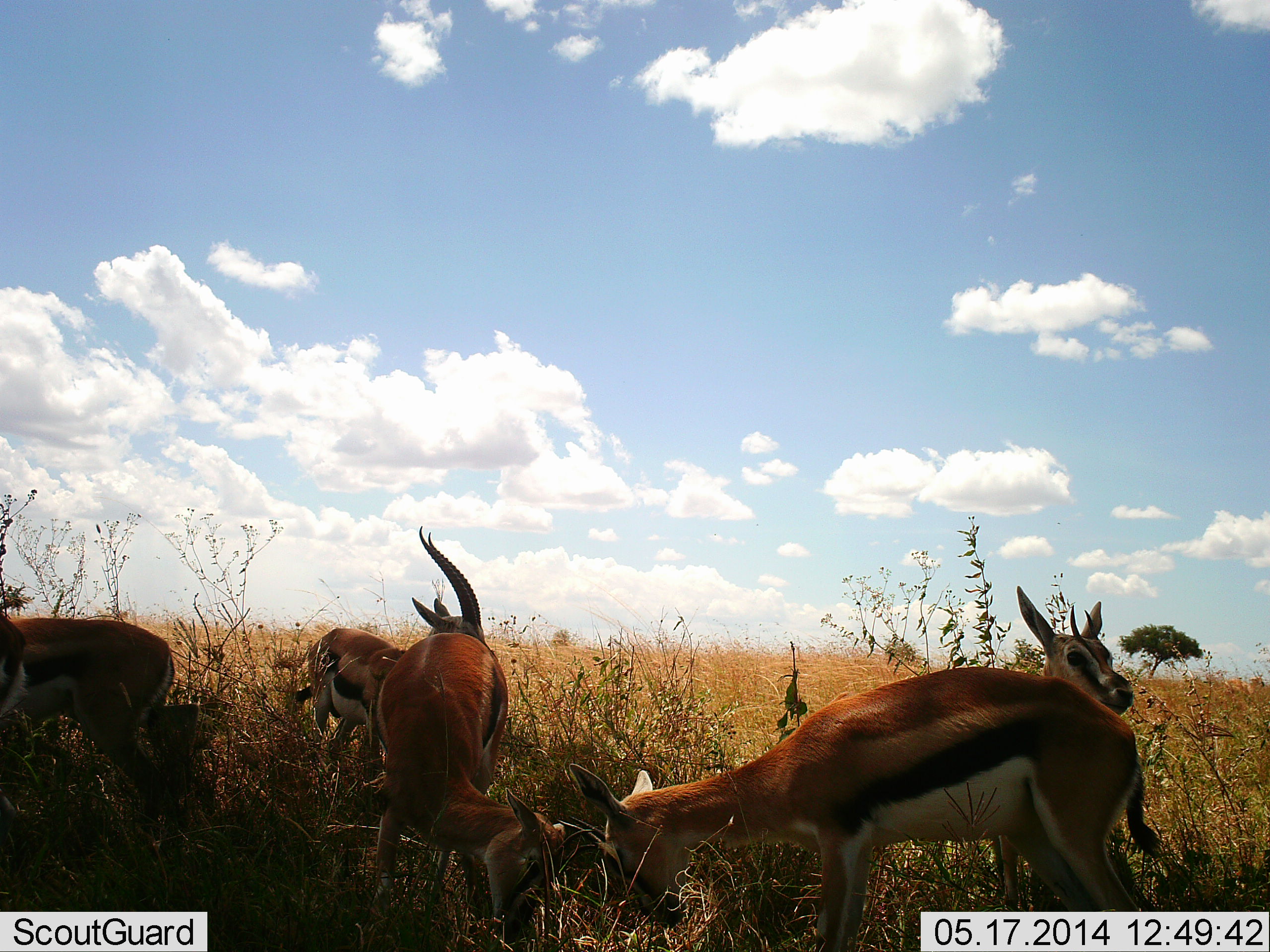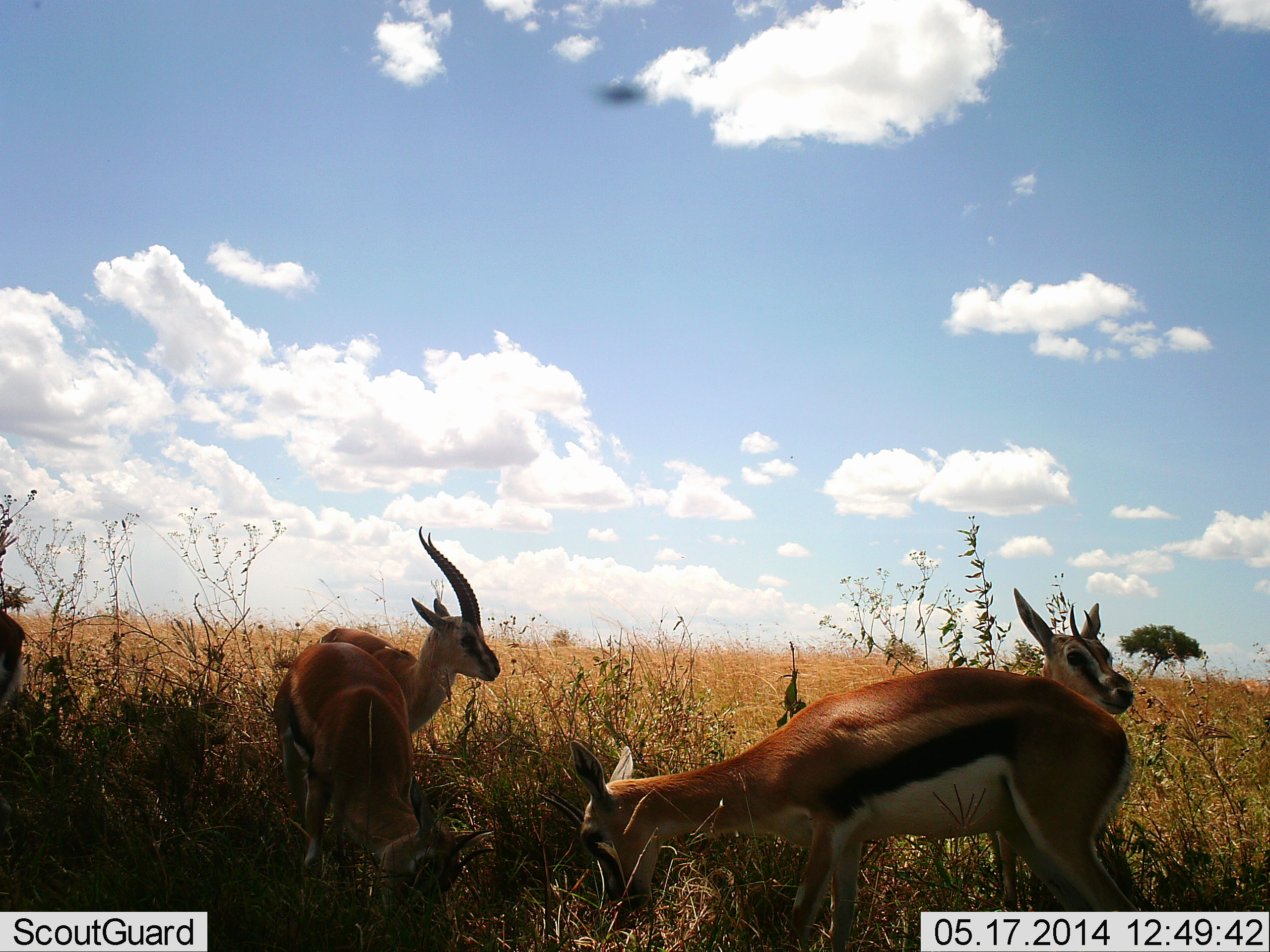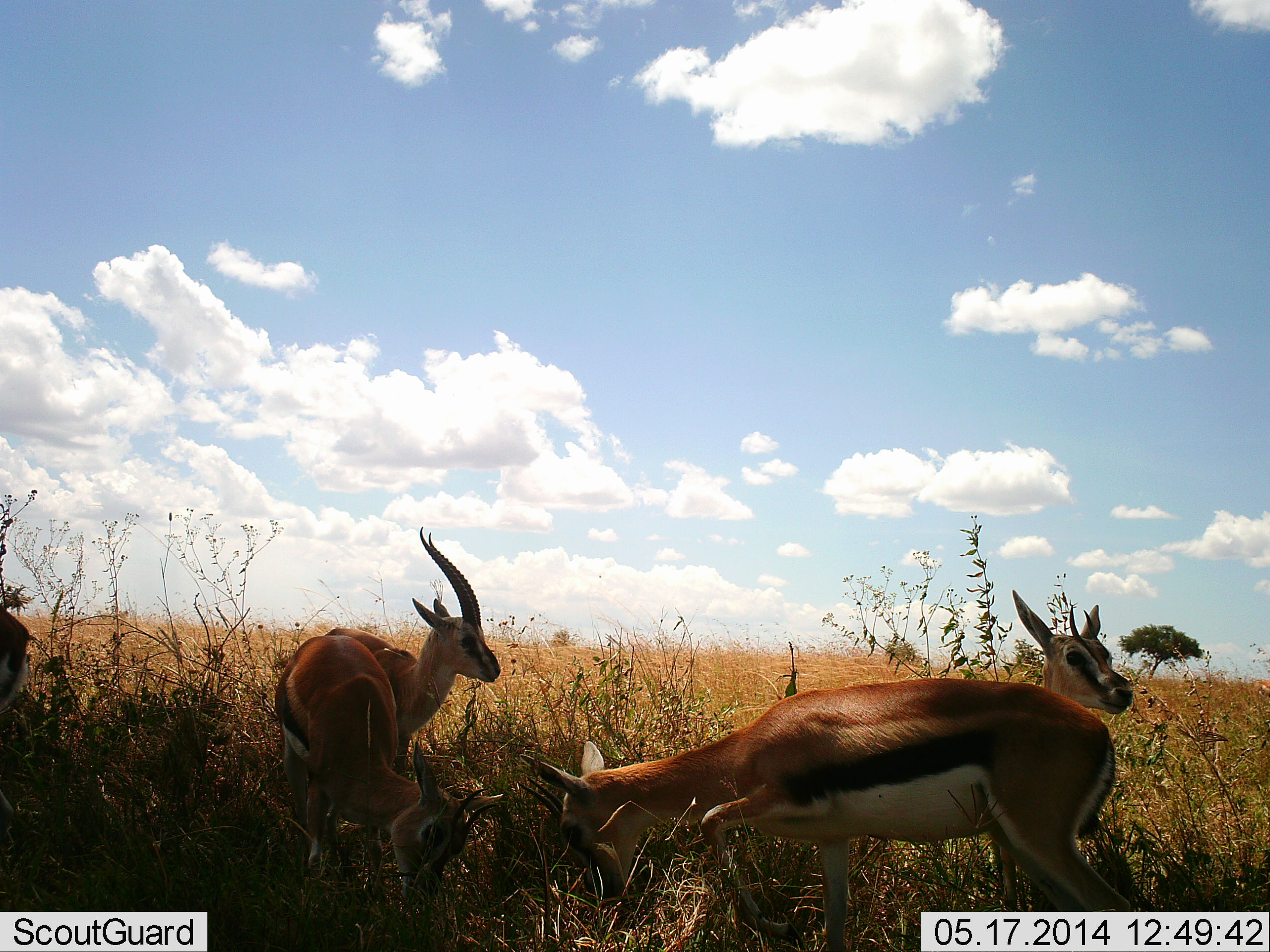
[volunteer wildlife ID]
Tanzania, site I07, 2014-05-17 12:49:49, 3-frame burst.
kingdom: Animalia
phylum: Chordata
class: Mammalia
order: Artiodactyla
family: Bovidae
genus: Eudorcas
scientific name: Eudorcas thomsonii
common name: thomson's gazelle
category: gazellethomsons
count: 5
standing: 85%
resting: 5%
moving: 36%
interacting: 21%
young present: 5%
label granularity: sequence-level